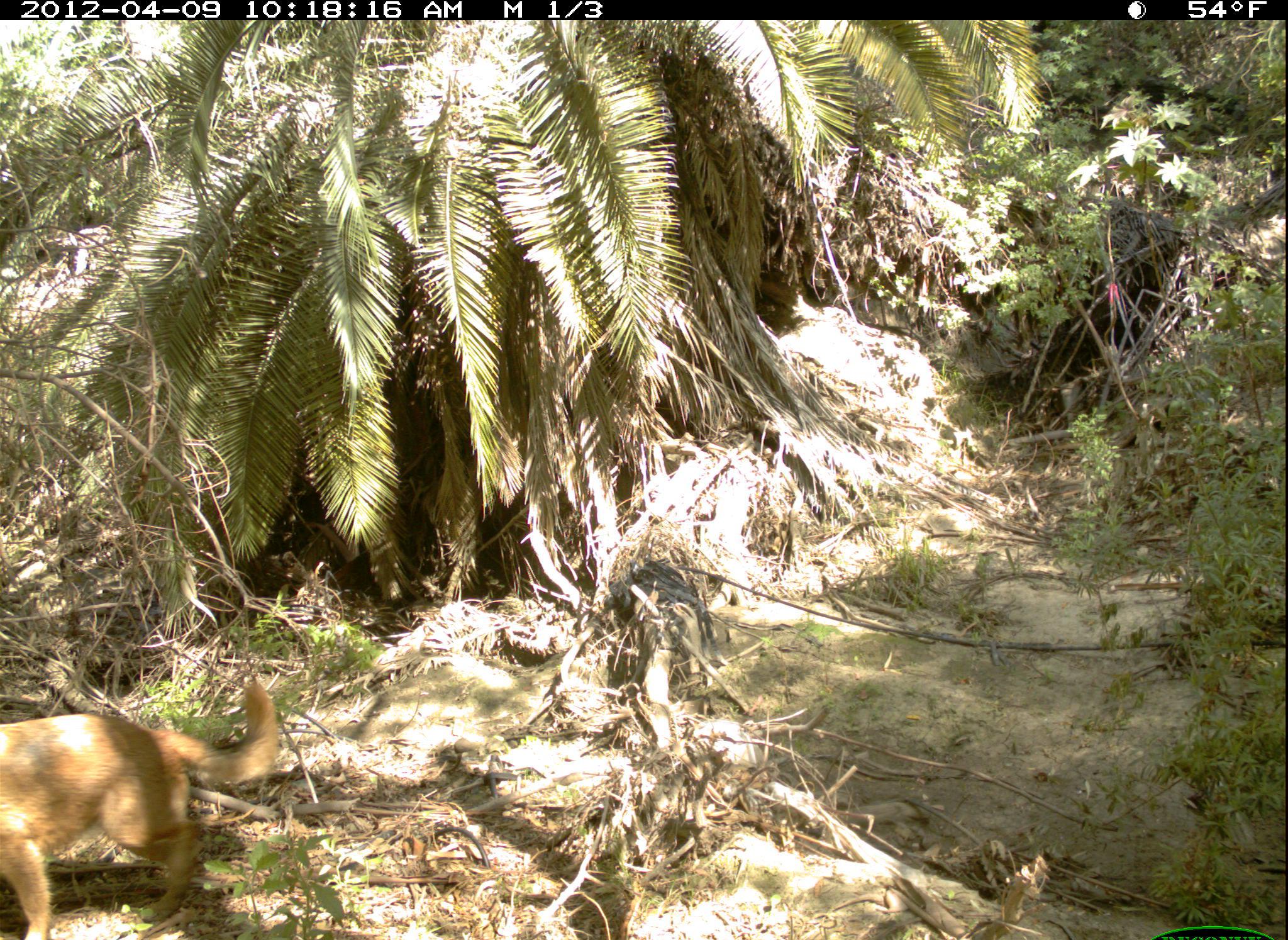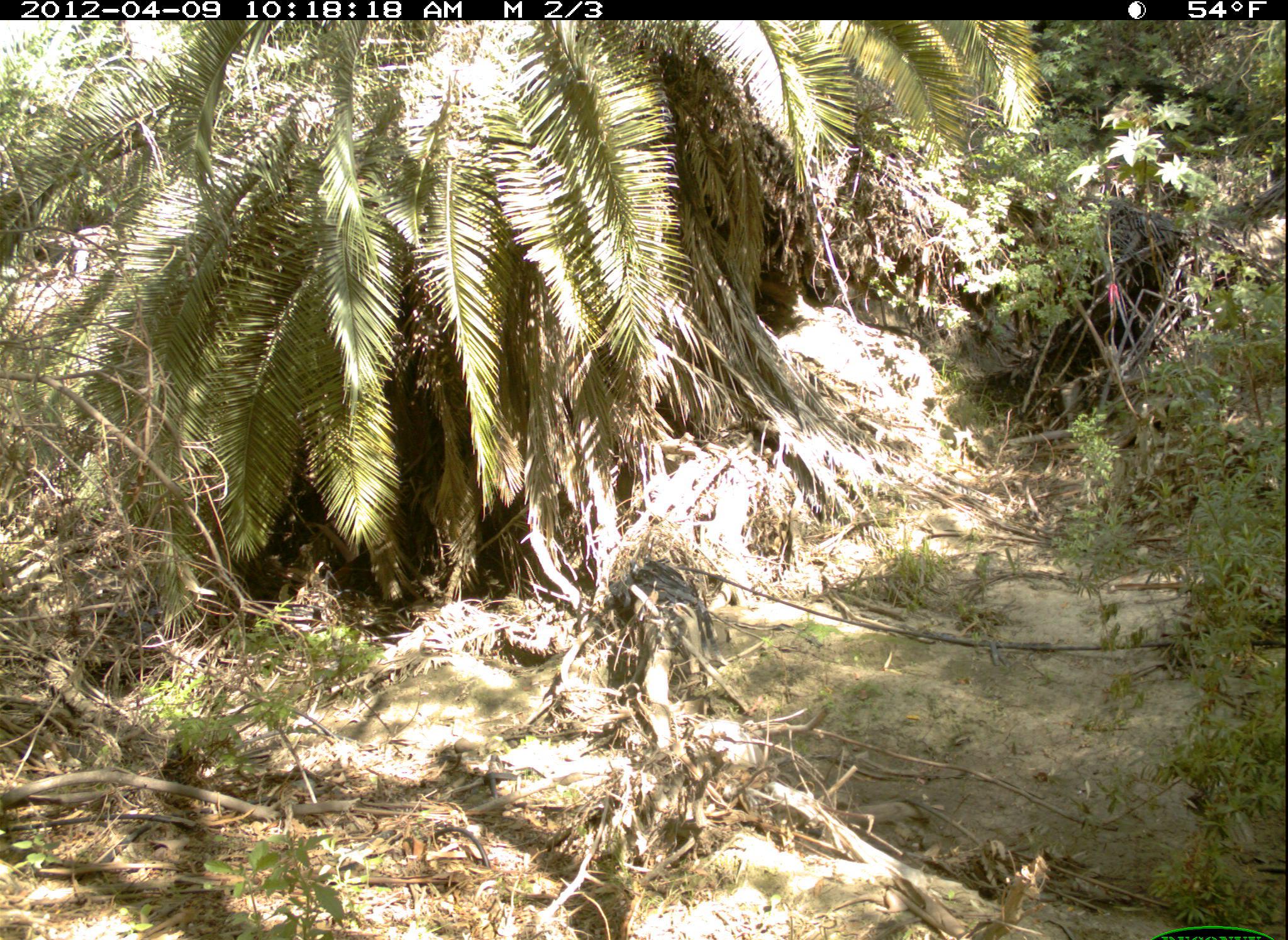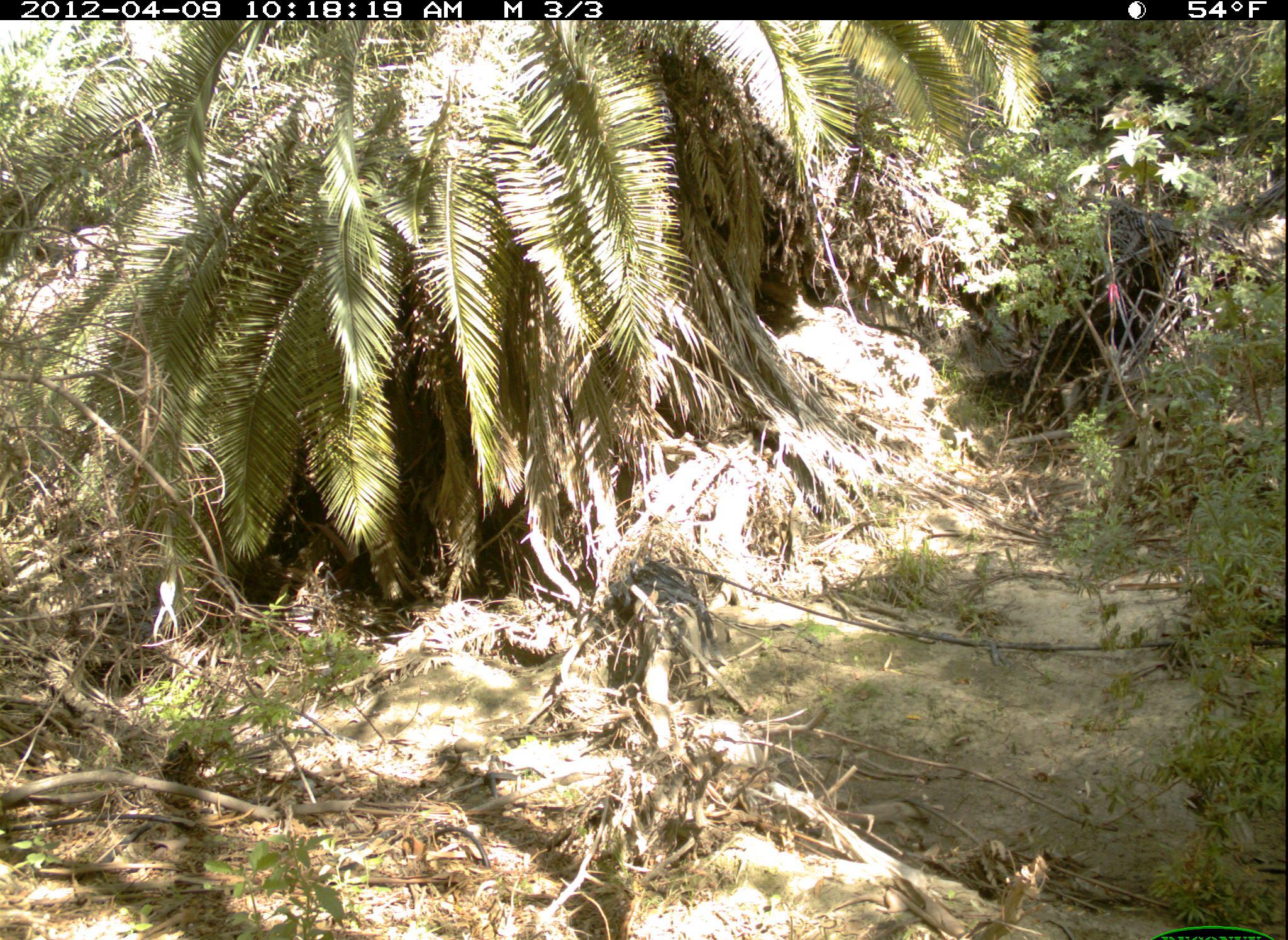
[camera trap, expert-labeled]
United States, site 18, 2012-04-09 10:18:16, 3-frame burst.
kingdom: Animalia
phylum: Chordata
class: Mammalia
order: Carnivora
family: Canidae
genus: Canis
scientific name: Canis familiaris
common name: domestic dog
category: dog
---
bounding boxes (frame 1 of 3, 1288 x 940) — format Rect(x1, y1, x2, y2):
dog: Rect(0, 683, 280, 939)